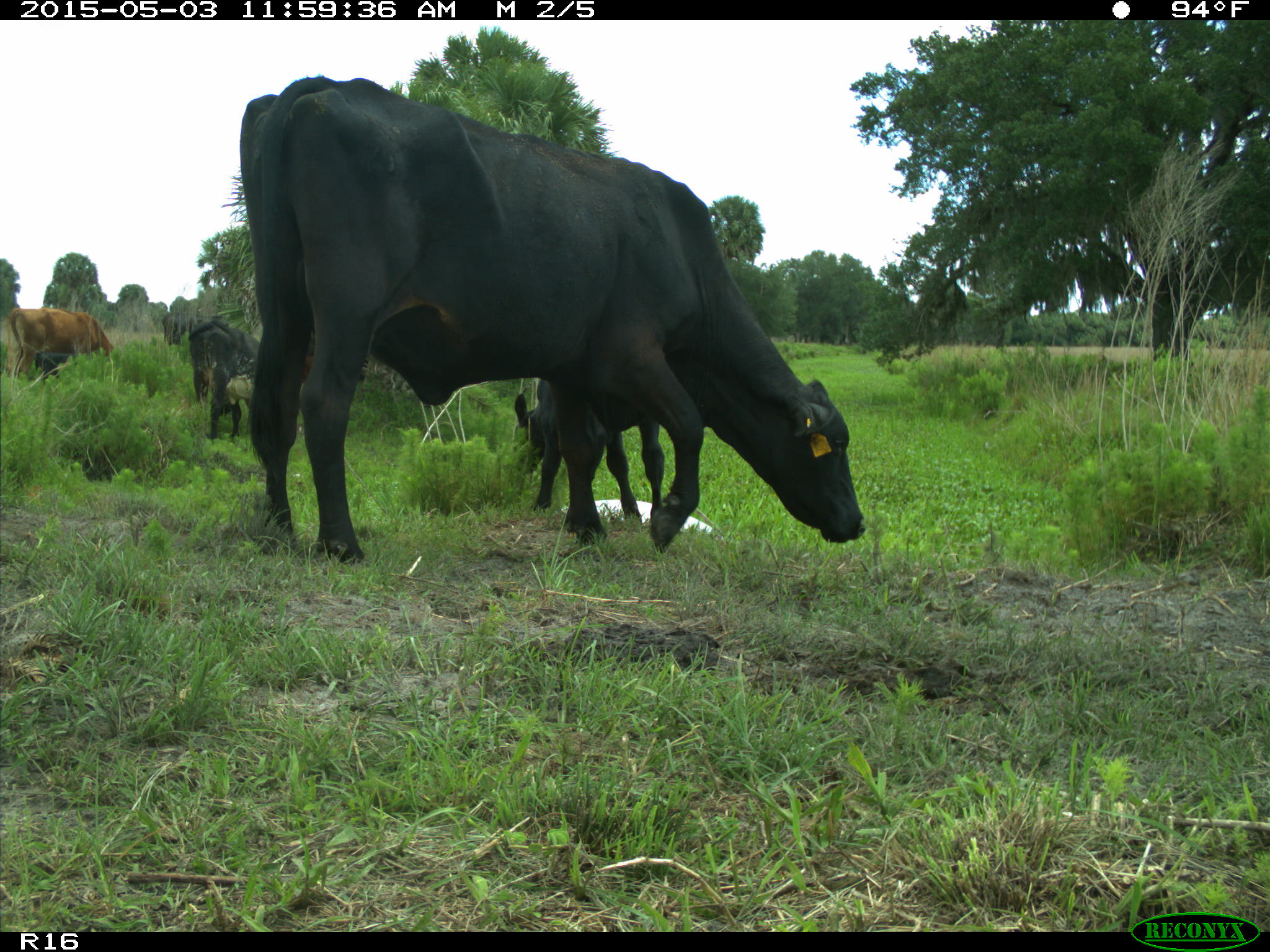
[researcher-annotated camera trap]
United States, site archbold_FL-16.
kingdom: Animalia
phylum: Chordata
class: Mammalia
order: Artiodactyla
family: Bovidae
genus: Bos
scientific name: Bos taurus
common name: domestic cow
Bos taurus (domestic cow).